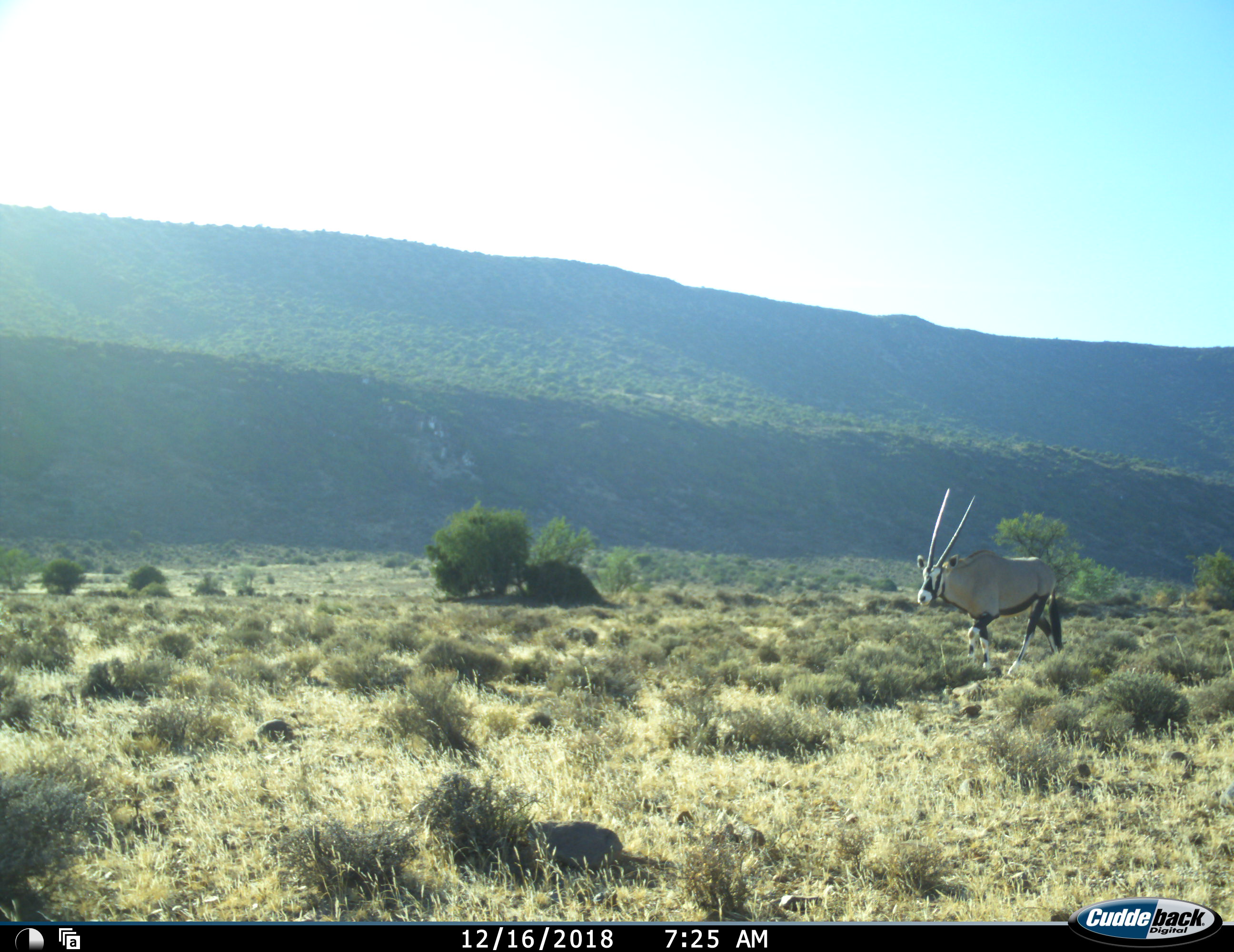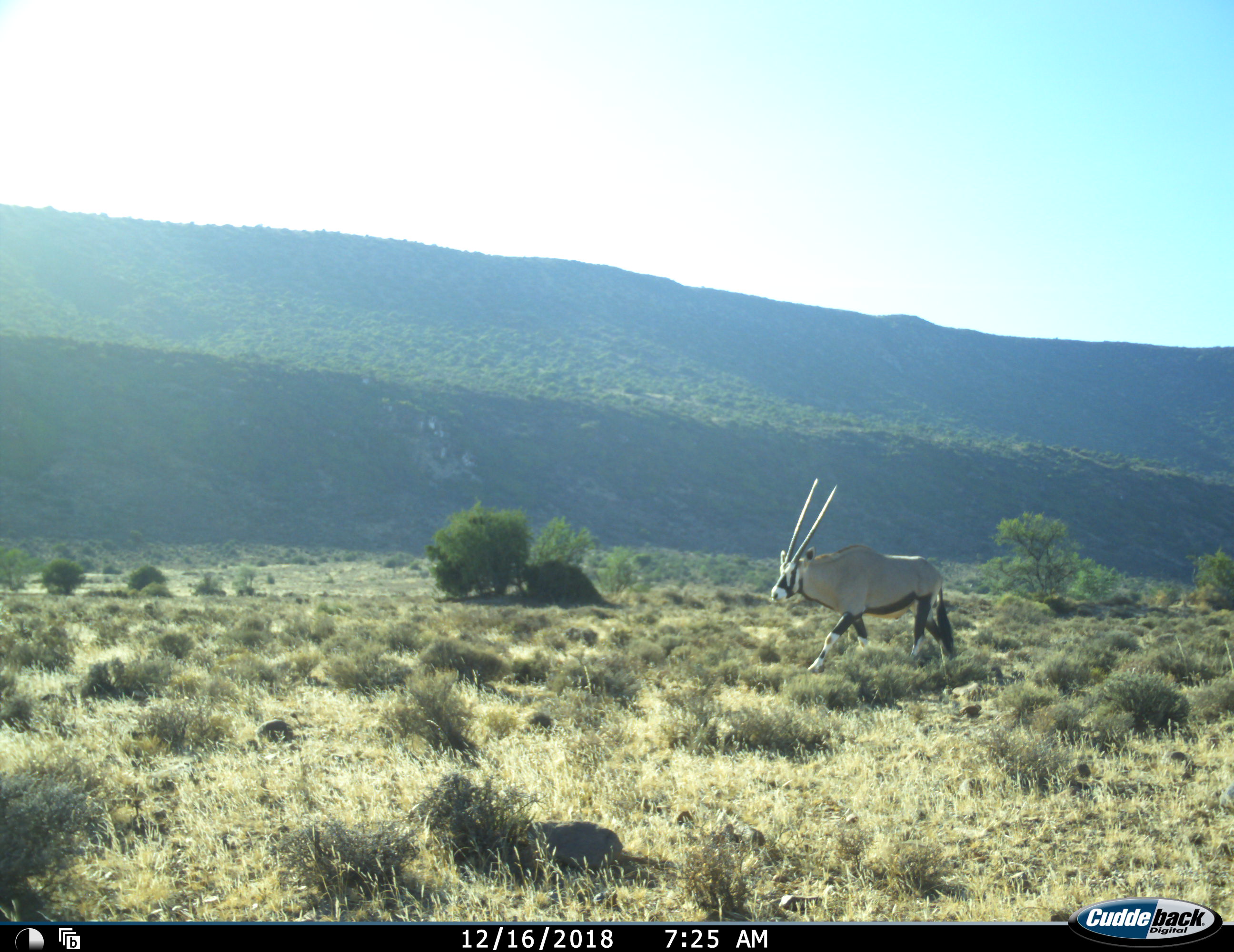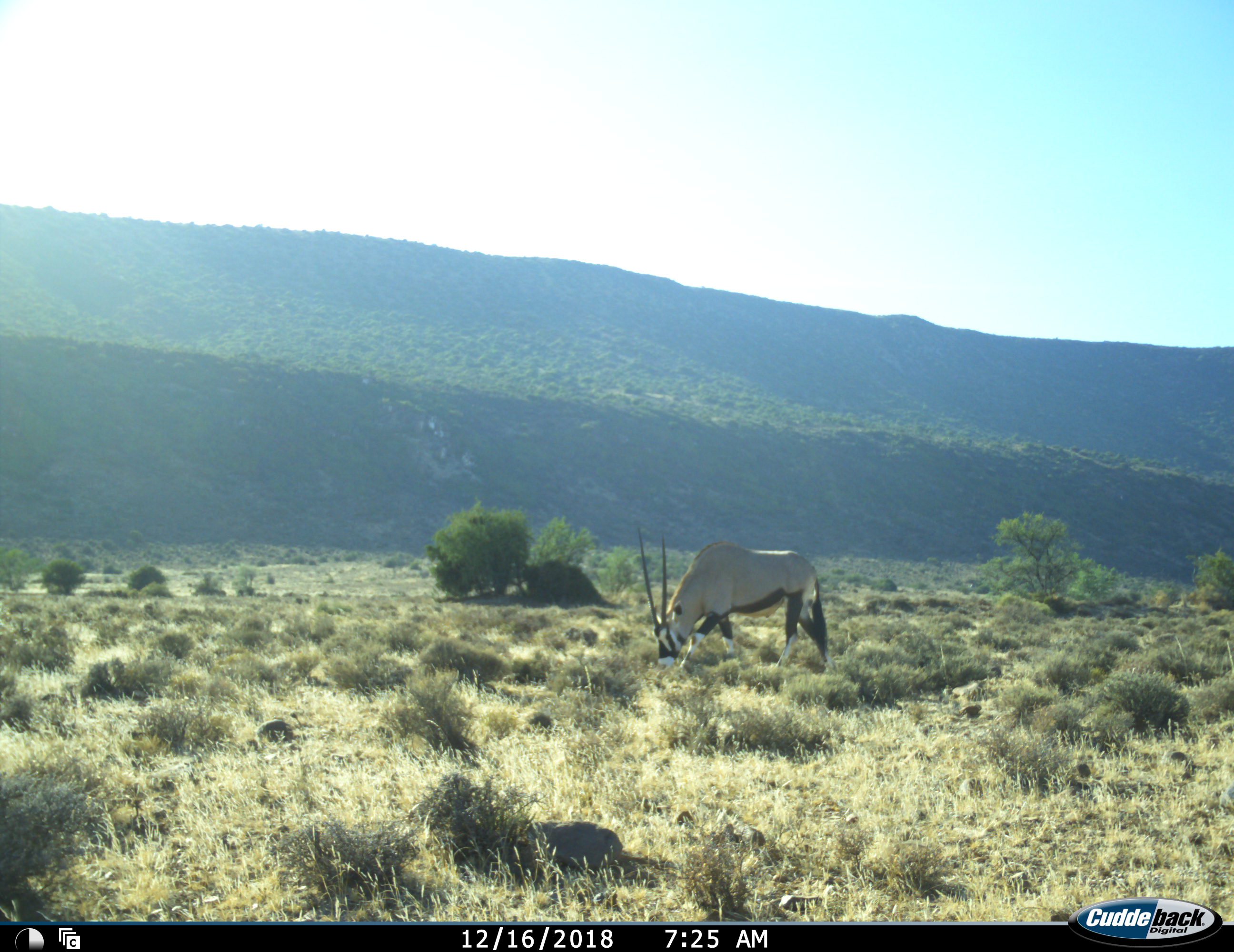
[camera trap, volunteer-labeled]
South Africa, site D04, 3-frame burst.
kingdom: Animalia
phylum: Chordata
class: Mammalia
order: Artiodactyla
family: Bovidae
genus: Oryx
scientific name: Oryx gazella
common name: gemsbok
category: gemsbokoryx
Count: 1.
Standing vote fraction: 11%.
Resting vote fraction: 0%.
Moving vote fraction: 78%.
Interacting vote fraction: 0%.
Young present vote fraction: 0%.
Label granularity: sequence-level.